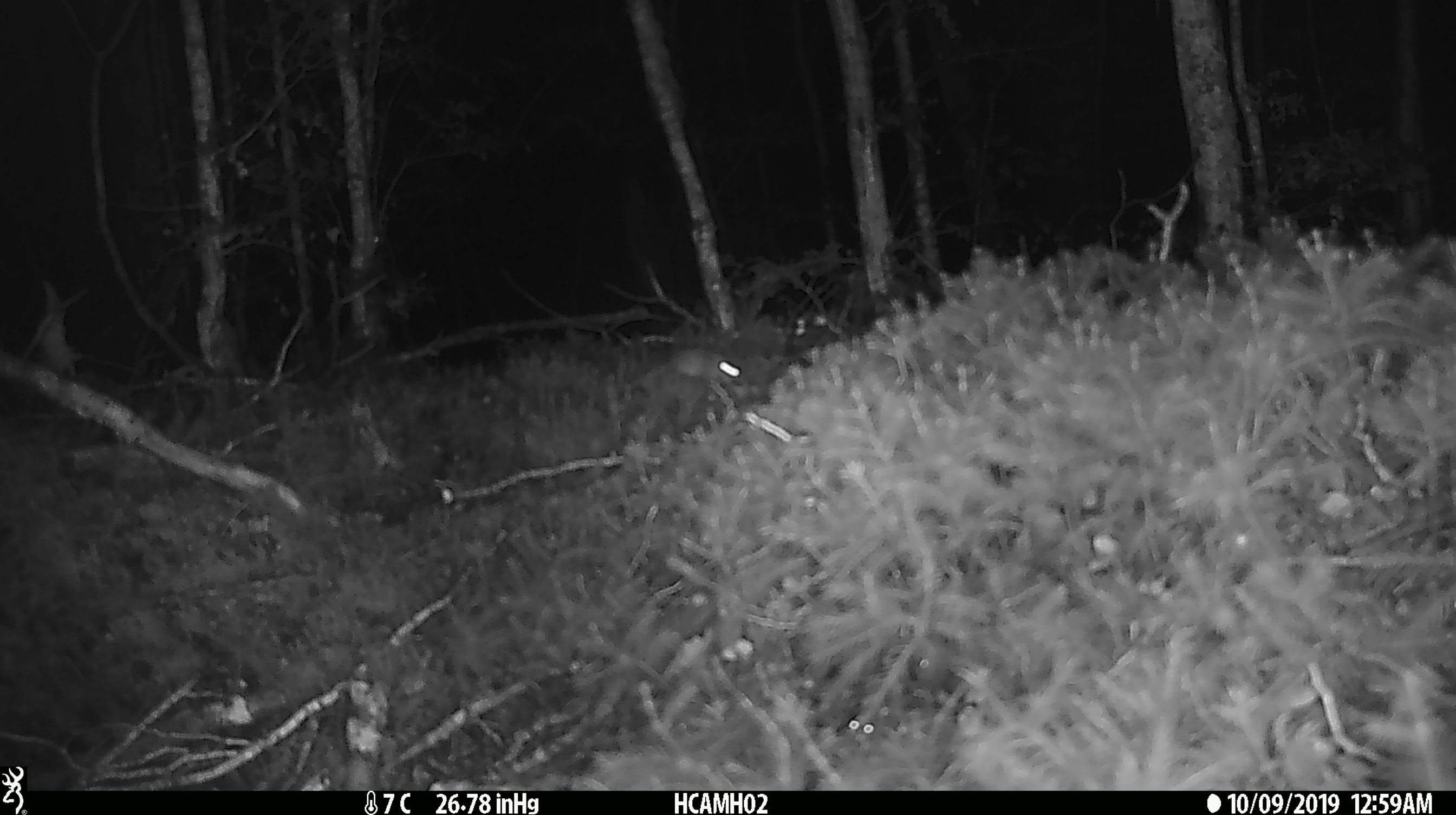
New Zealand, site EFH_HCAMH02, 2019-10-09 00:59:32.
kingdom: Animalia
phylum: Chordata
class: Mammalia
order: Rodentia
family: Muridae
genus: Mus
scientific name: Mus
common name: mouse